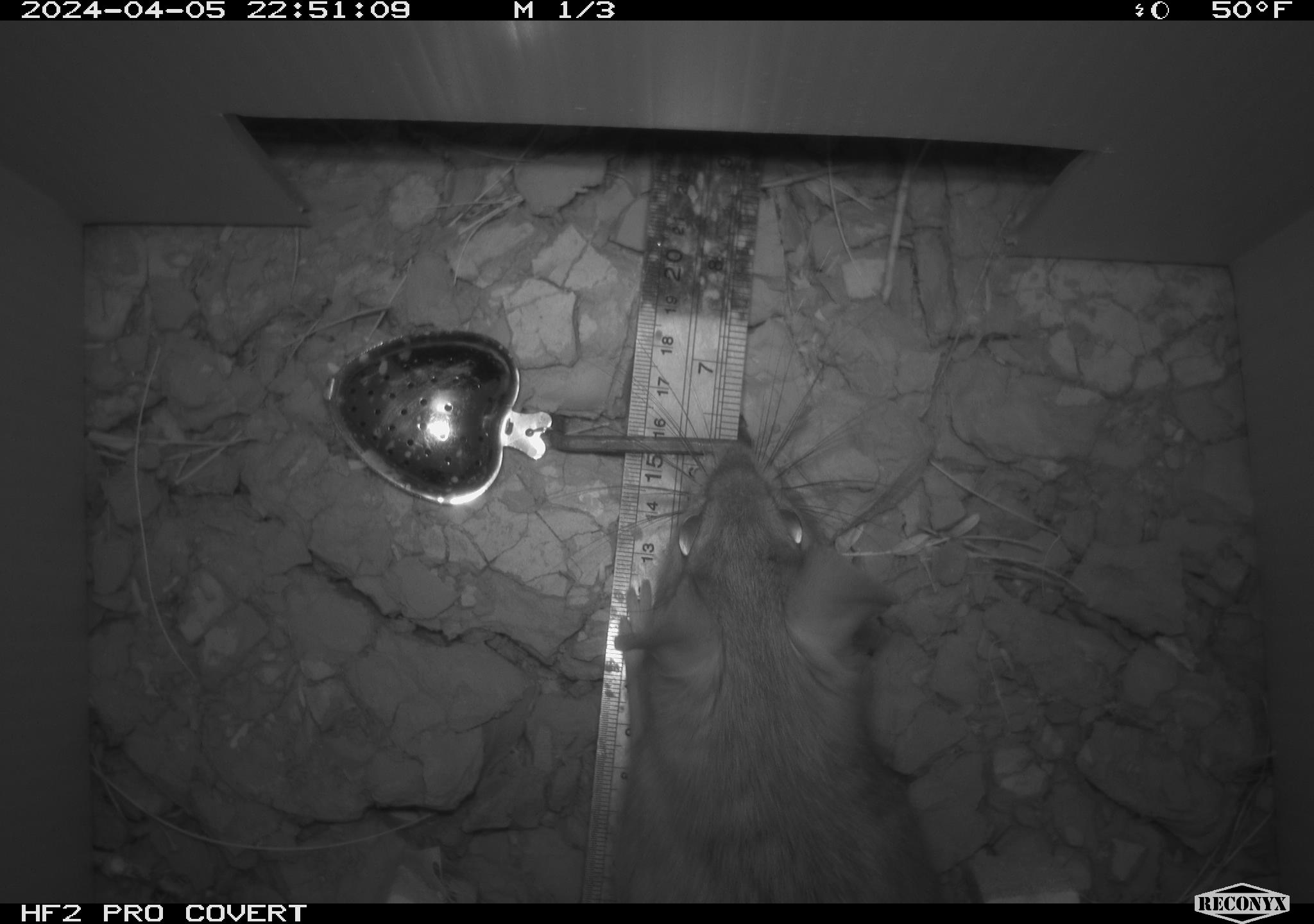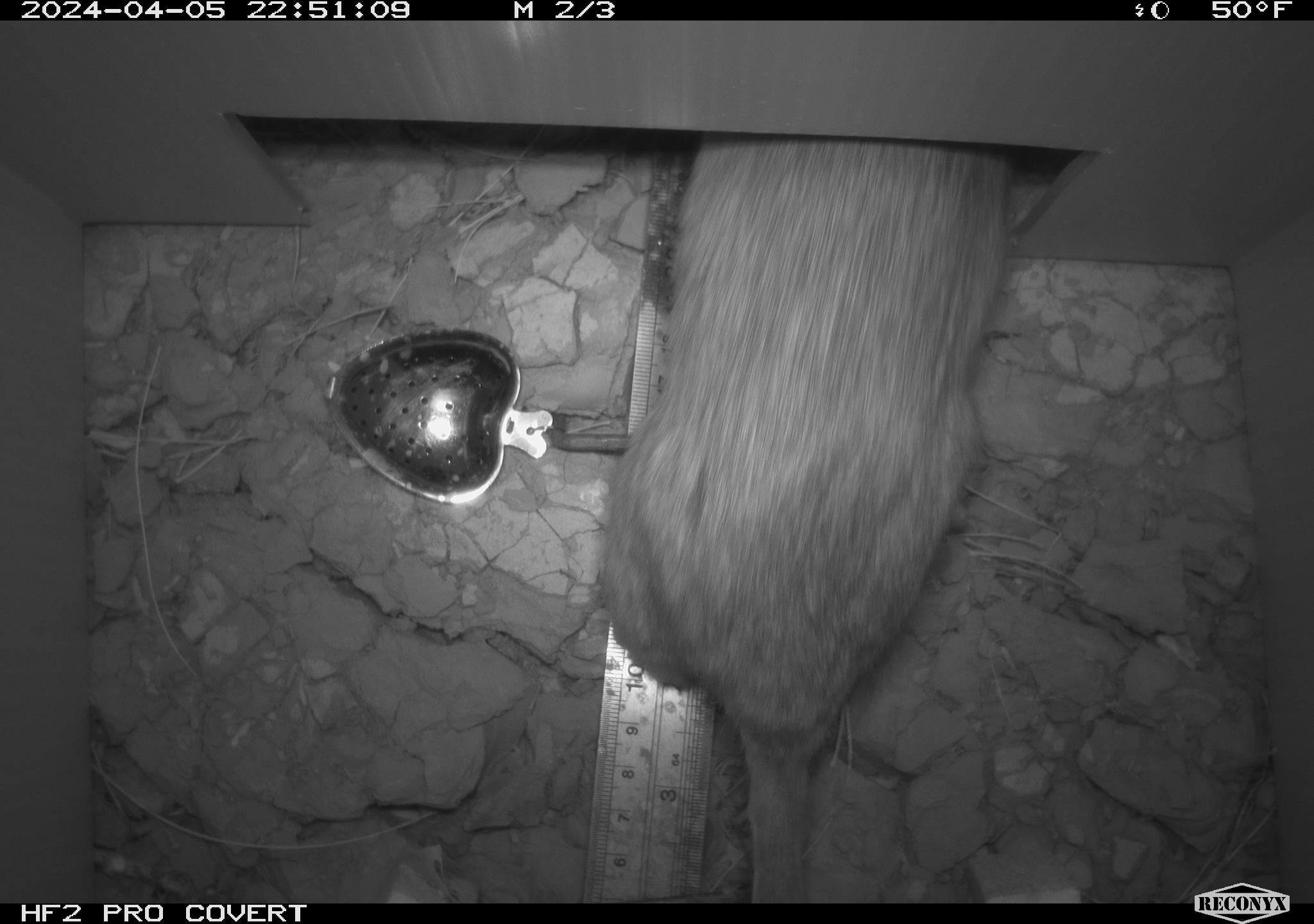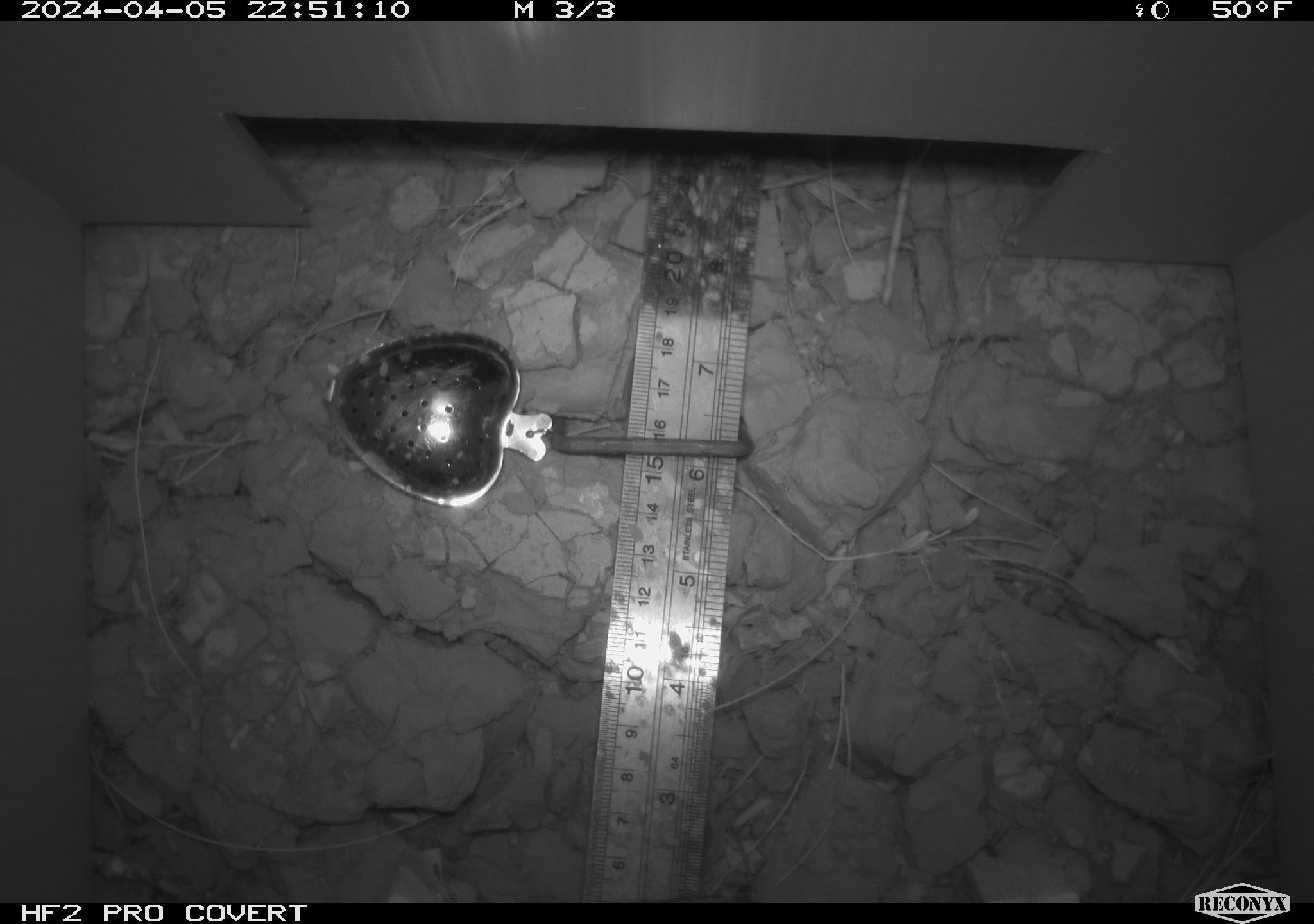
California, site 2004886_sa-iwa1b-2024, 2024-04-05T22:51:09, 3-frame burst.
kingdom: Animalia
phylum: Chordata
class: Mammalia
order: Rodentia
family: Cricetidae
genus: Neotoma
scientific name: Neotoma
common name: pack rat or woodrat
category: neotoma species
Neotoma species (pack rat or woodrat) (Neotoma).